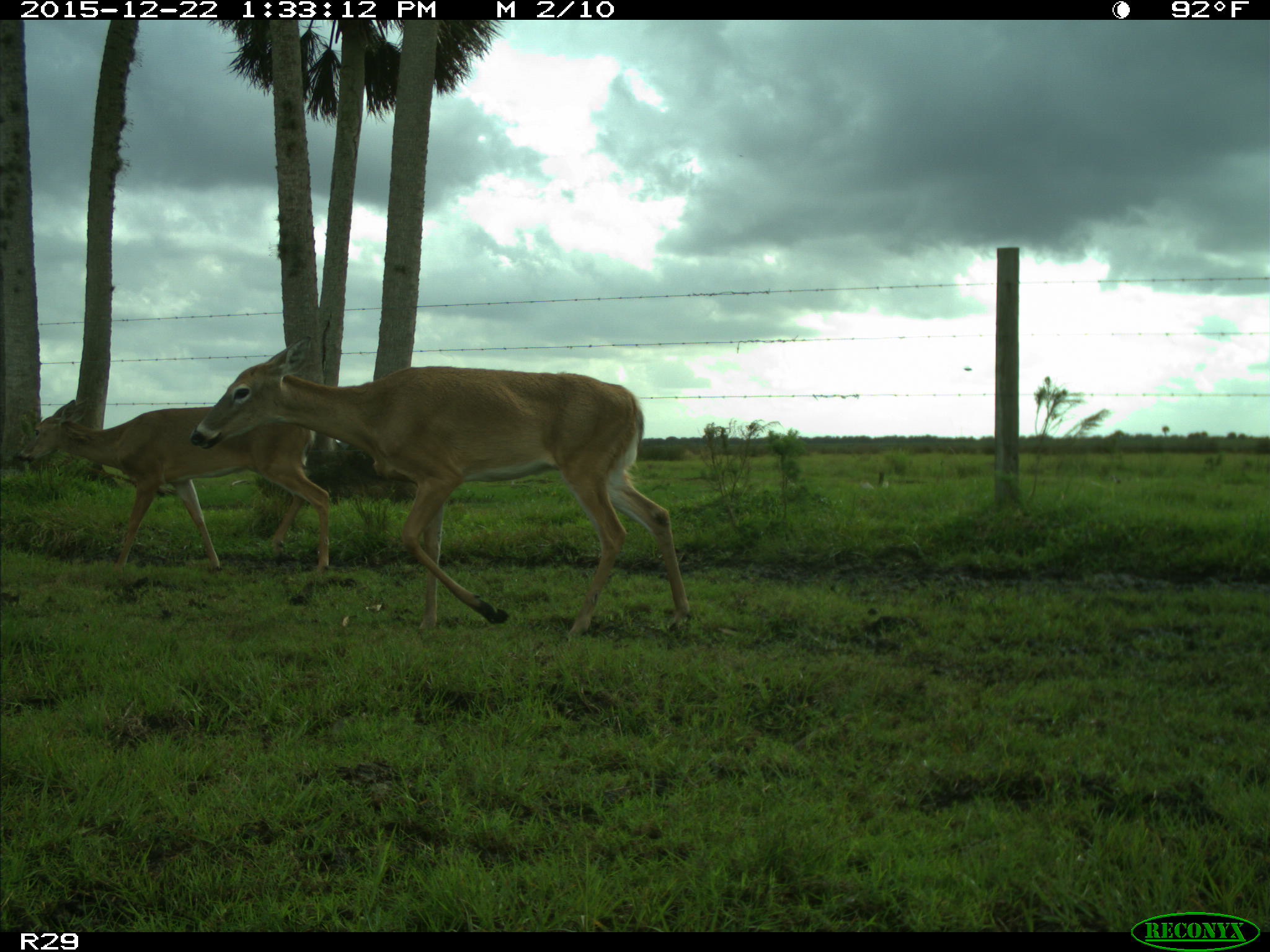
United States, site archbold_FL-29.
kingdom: Animalia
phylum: Chordata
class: Mammalia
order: Artiodactyla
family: Cervidae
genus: Odocoileus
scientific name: Odocoileus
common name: deer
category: unidentified deer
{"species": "unidentified deer (deer) (Odocoileus)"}